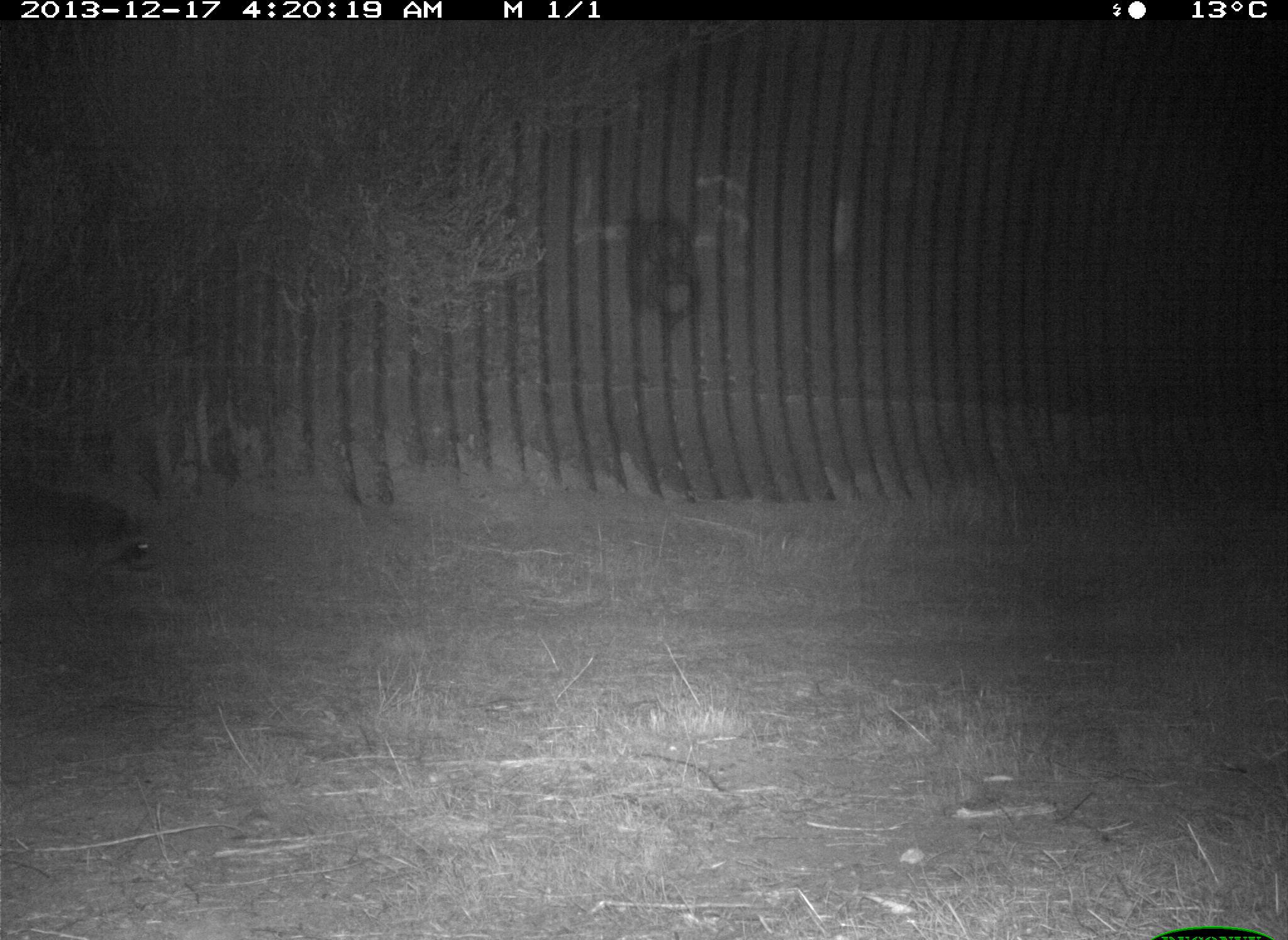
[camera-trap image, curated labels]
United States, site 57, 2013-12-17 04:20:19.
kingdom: Animalia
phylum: Chordata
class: Mammalia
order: Carnivora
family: Procyonidae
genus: Procyon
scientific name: Procyon lotor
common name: raccoon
Raccoon (Procyon lotor).